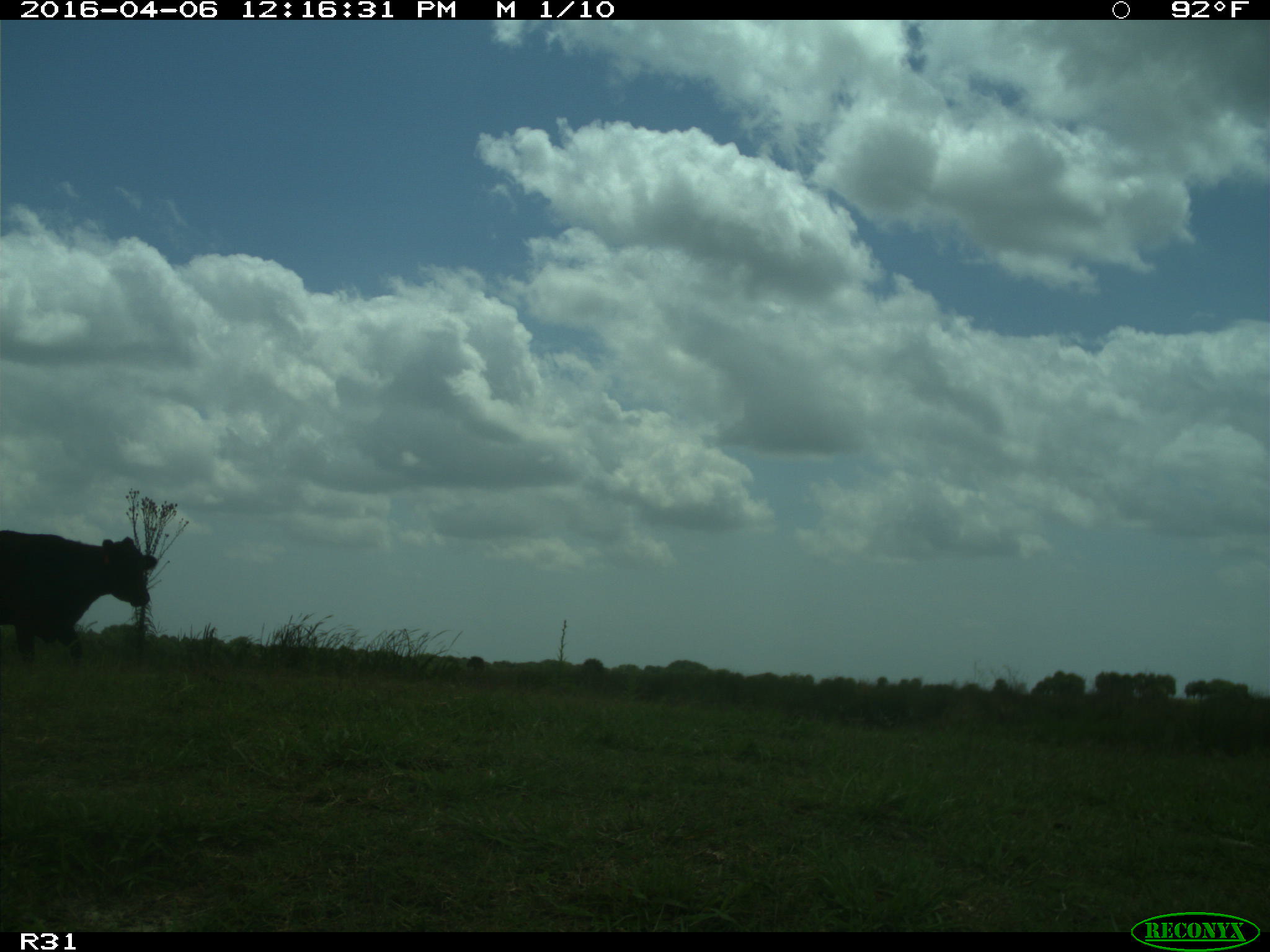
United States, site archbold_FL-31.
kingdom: Animalia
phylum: Chordata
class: Mammalia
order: Artiodactyla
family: Bovidae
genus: Bos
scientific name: Bos taurus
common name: domestic cow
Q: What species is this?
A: Bos taurus (domestic cow).